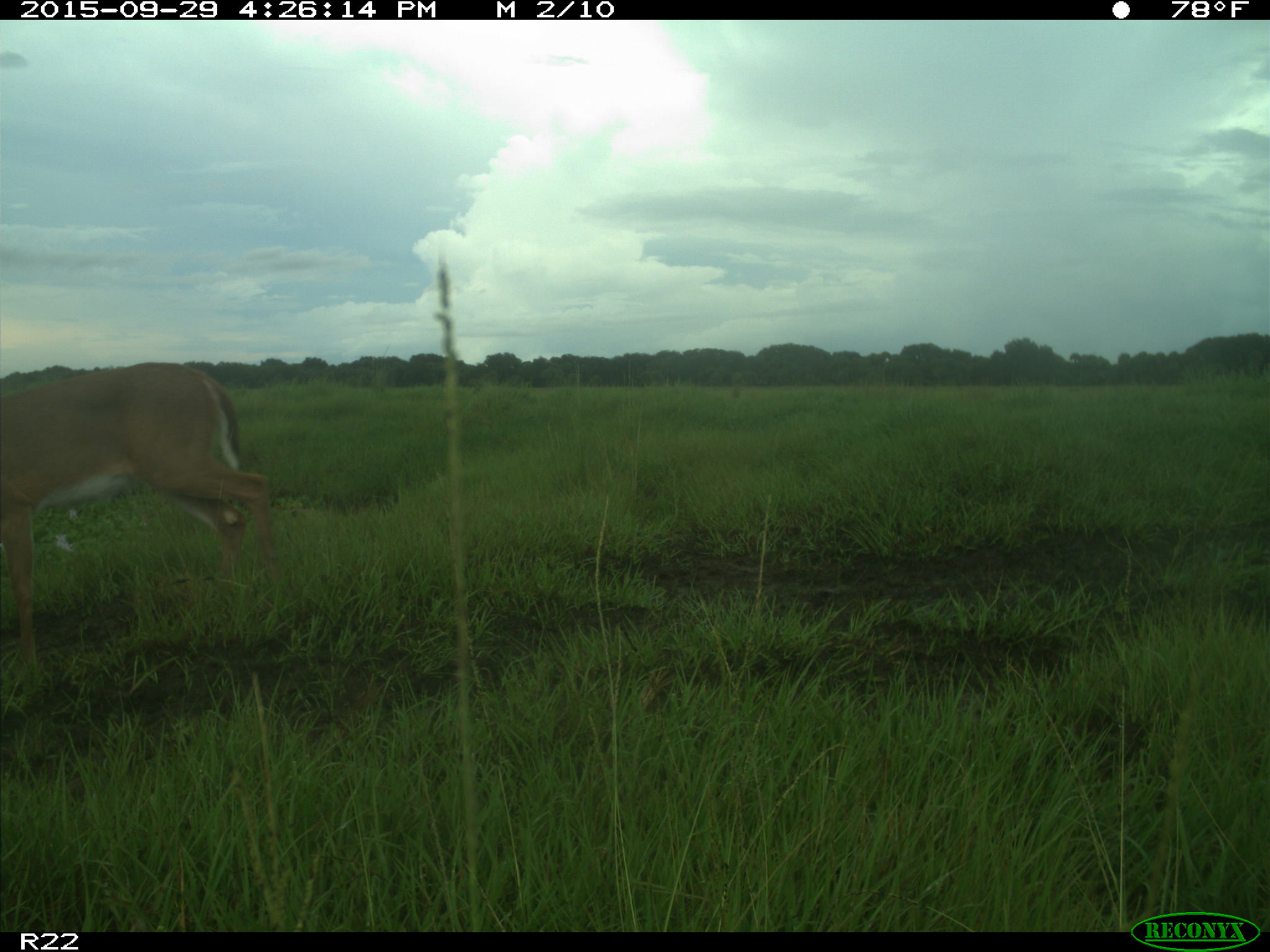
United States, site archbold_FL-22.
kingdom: Animalia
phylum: Chordata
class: Mammalia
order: Artiodactyla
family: Cervidae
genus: Odocoileus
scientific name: Odocoileus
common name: deer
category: unidentified deer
Unidentified deer (deer) (Odocoileus).